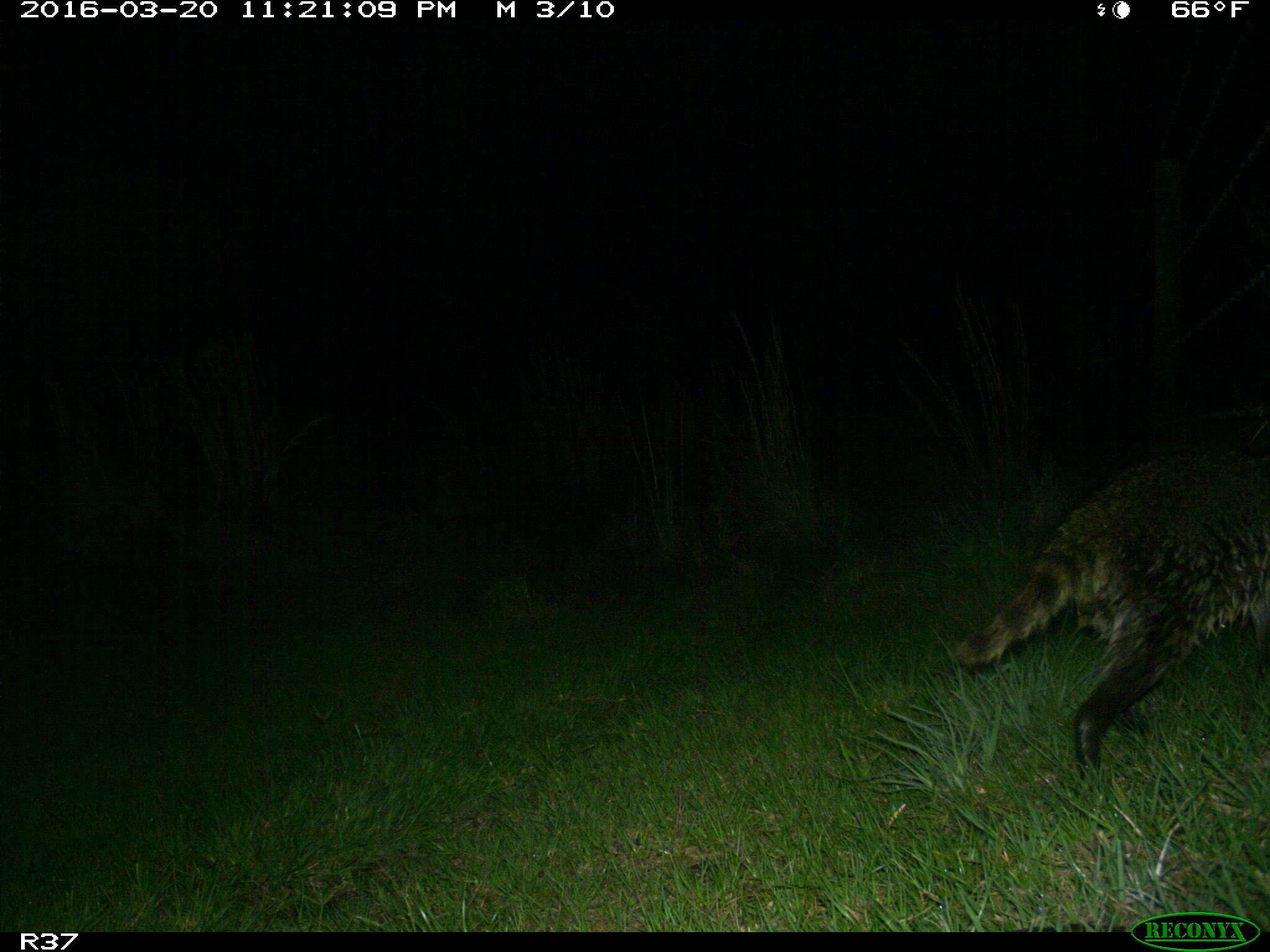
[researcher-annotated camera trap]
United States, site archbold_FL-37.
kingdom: Animalia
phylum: Chordata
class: Mammalia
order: Carnivora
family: Procyonidae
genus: Procyon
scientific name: Procyon lotor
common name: common raccoon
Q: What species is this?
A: Procyon lotor (common raccoon).